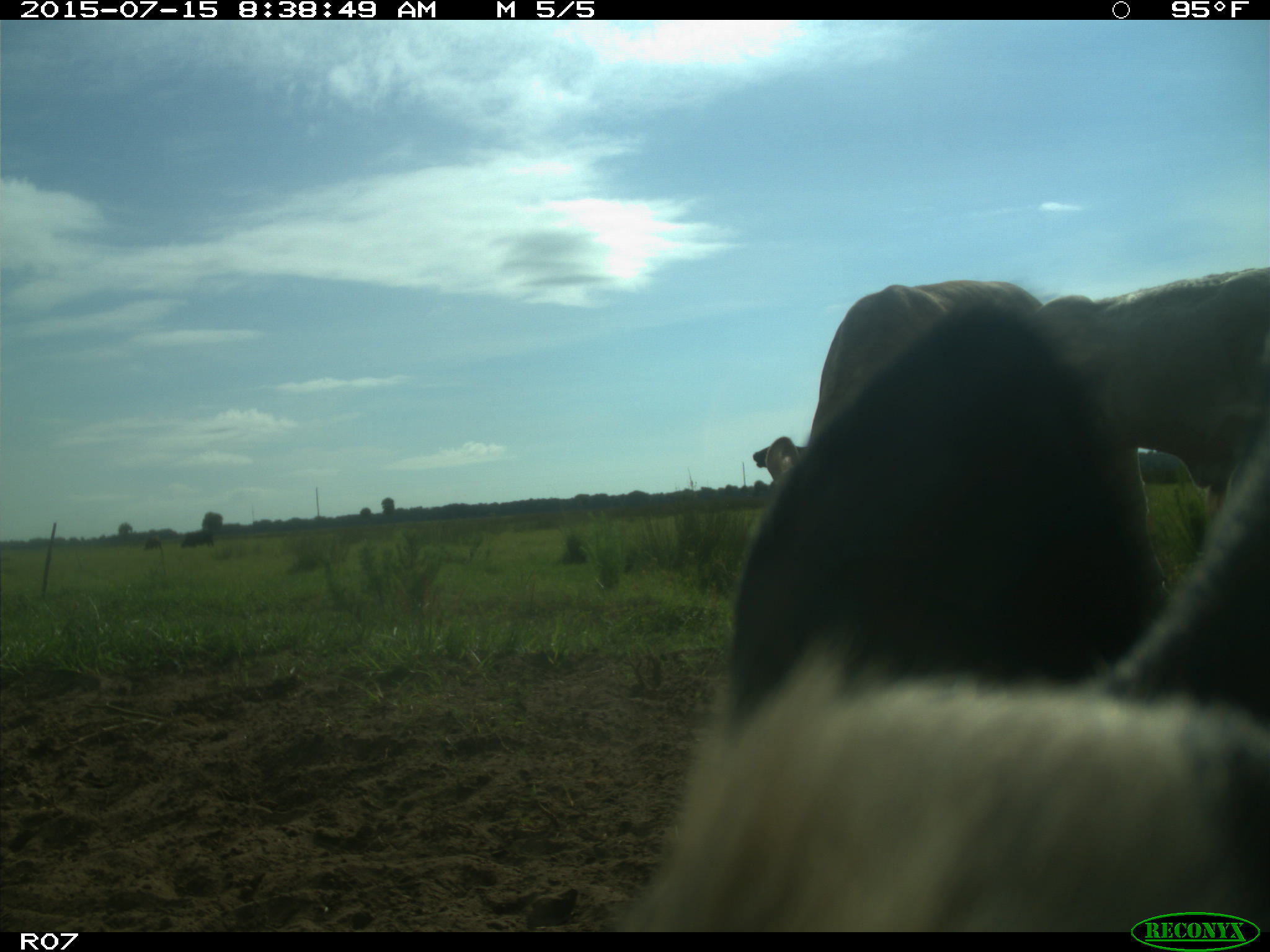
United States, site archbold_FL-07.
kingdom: Animalia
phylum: Chordata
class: Mammalia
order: Artiodactyla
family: Bovidae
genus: Bos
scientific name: Bos taurus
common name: domestic cow